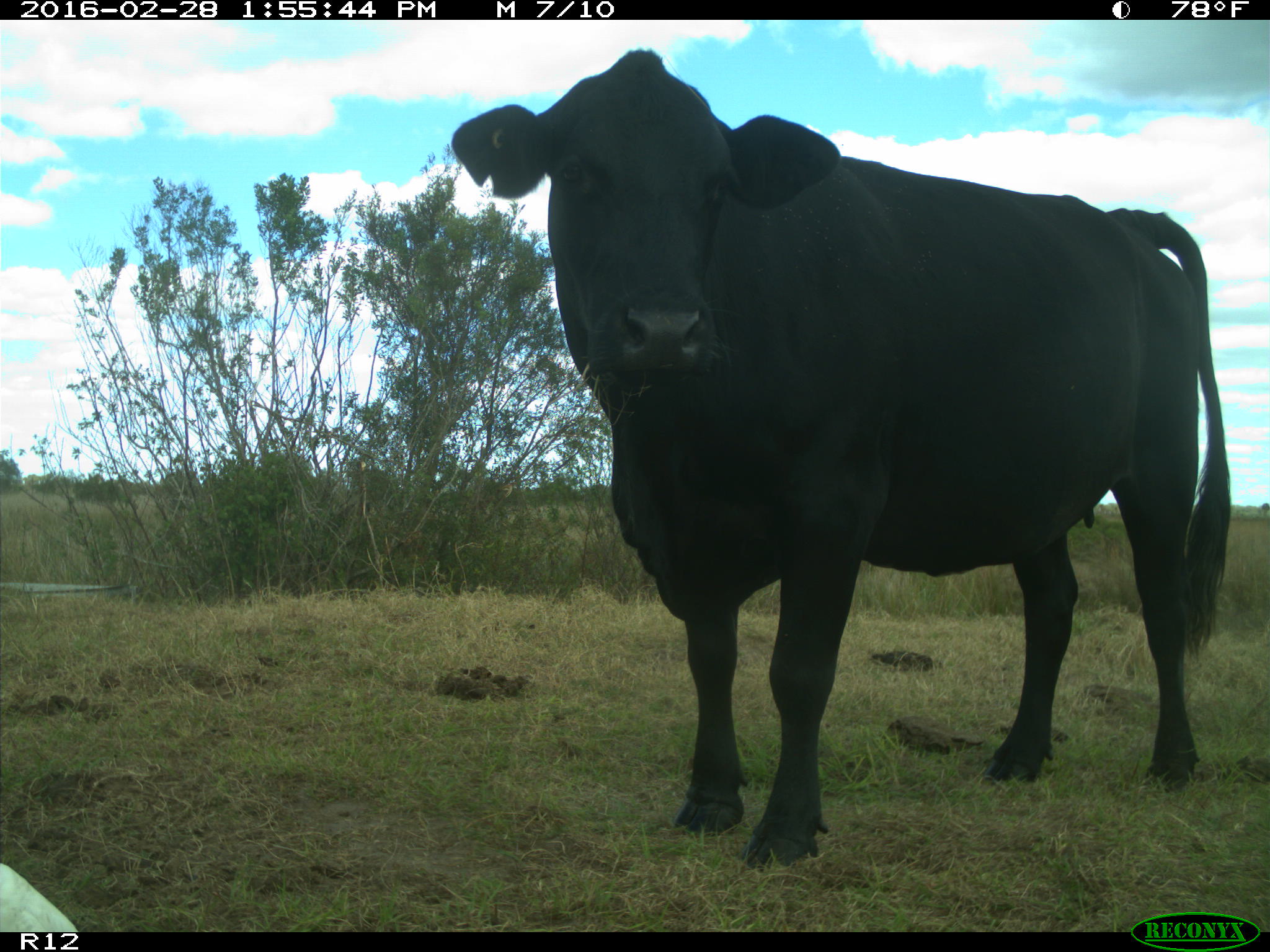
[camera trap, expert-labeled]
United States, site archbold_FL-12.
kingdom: Animalia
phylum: Chordata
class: Mammalia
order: Artiodactyla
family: Bovidae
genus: Bos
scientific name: Bos taurus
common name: domestic cow